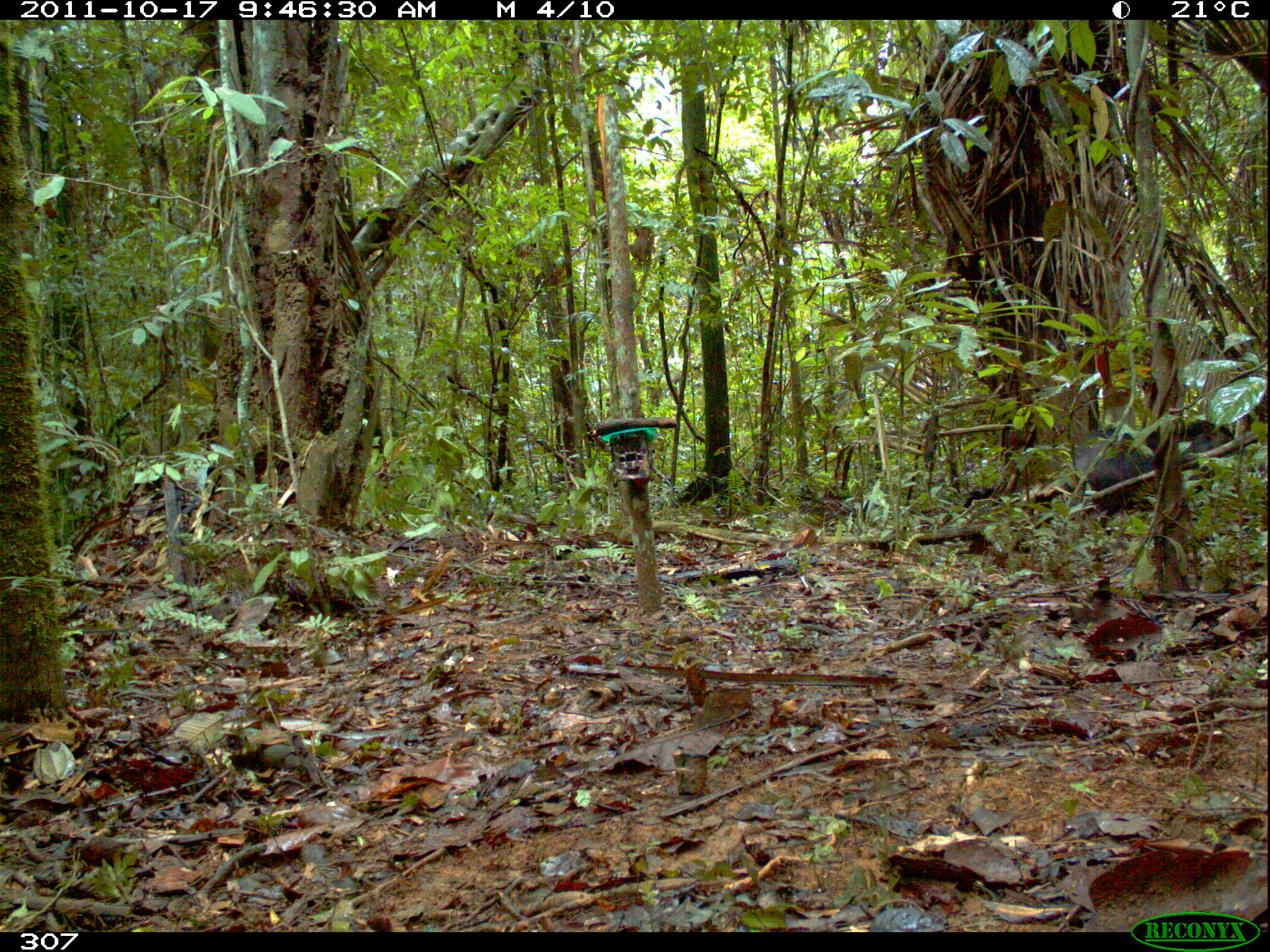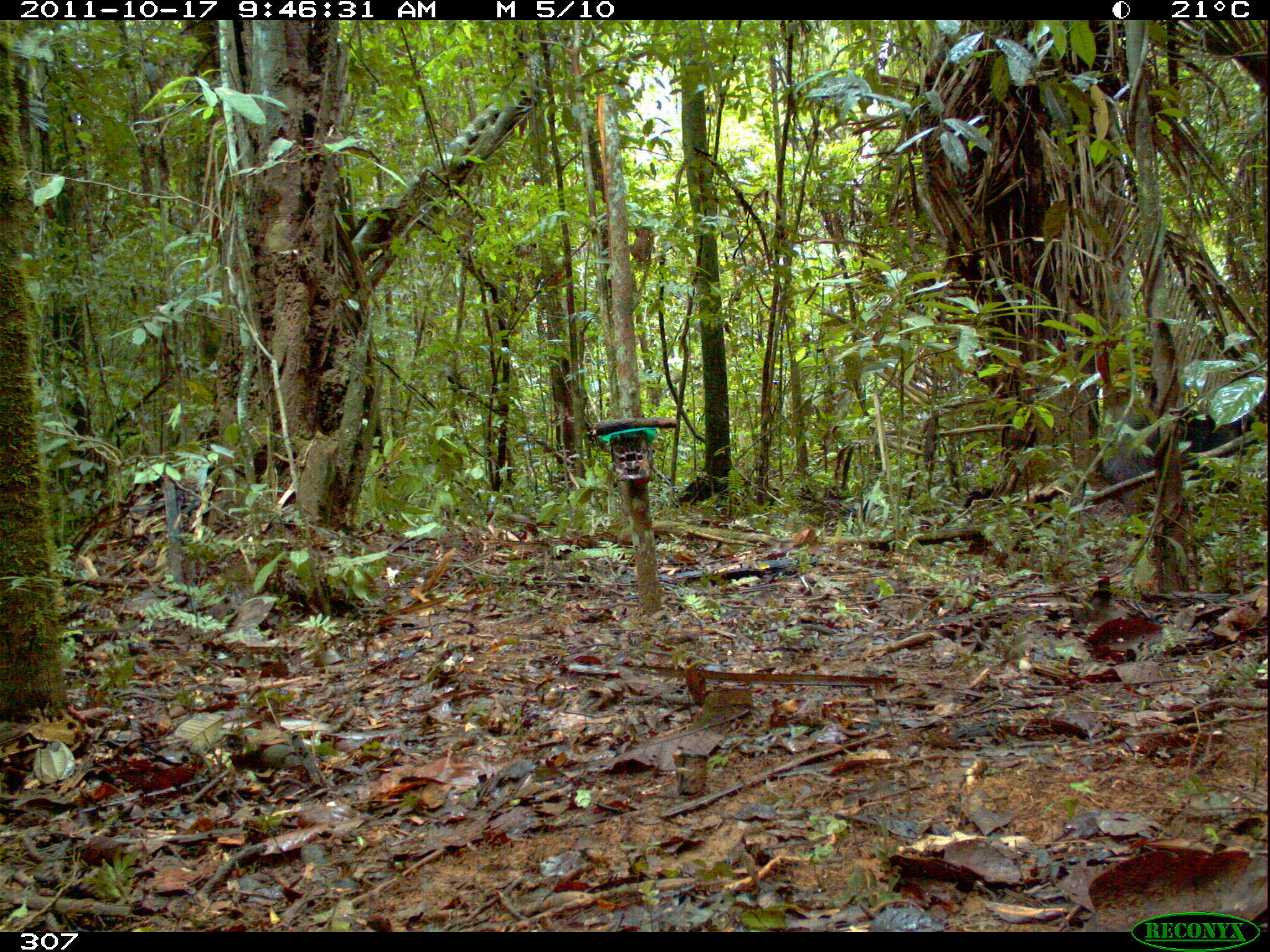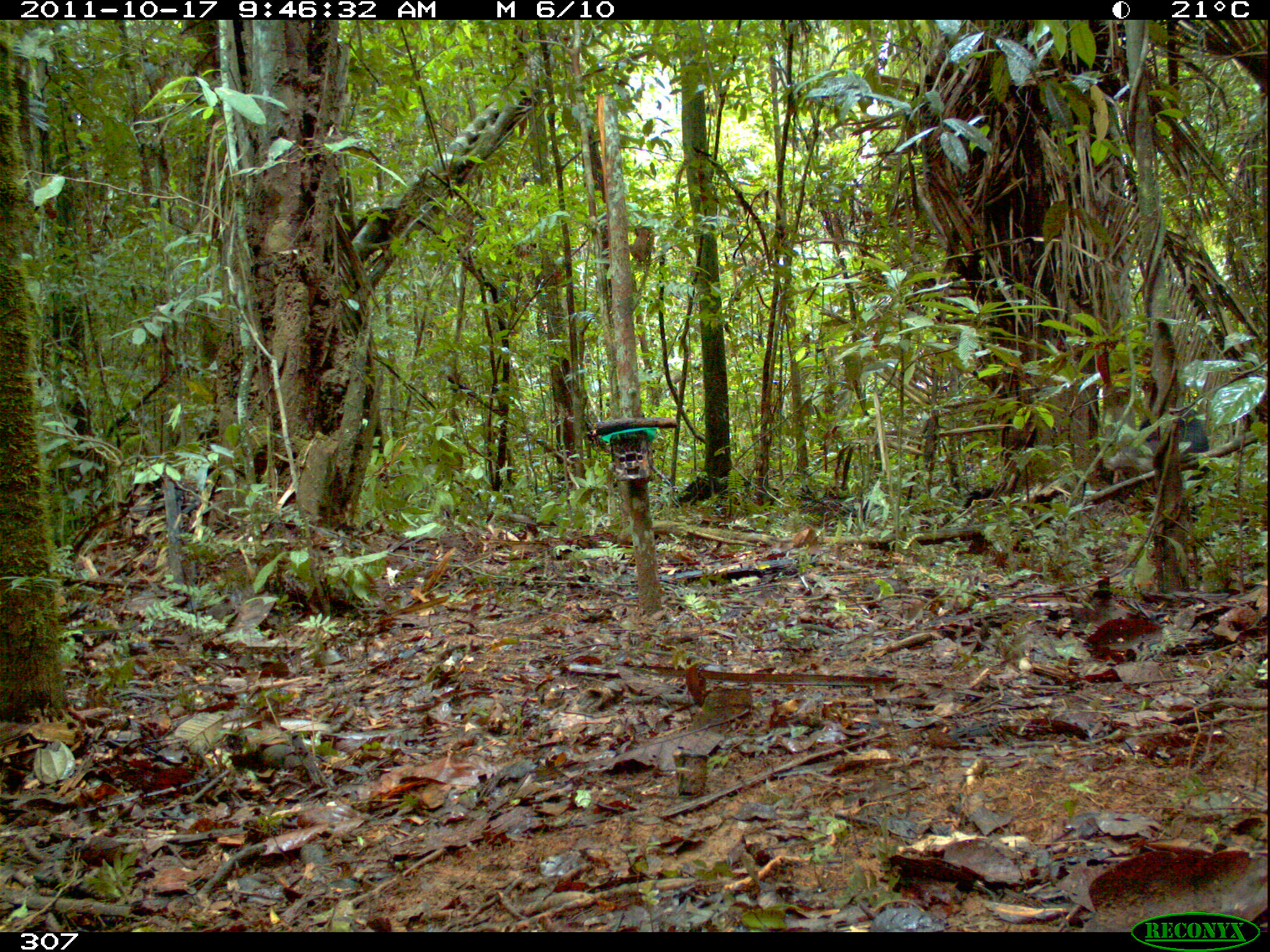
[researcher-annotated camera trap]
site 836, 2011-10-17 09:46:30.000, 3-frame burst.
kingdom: Animalia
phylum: Chordata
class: Mammalia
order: Artiodactyla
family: Tayassuidae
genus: Tayassu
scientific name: Tayassu pecari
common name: white-lipped peccary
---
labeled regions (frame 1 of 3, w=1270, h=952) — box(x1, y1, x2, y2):
tayassu pecari: box(1068, 418, 1244, 541)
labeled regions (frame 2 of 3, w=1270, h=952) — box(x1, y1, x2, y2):
tayassu pecari: box(1100, 404, 1260, 522)